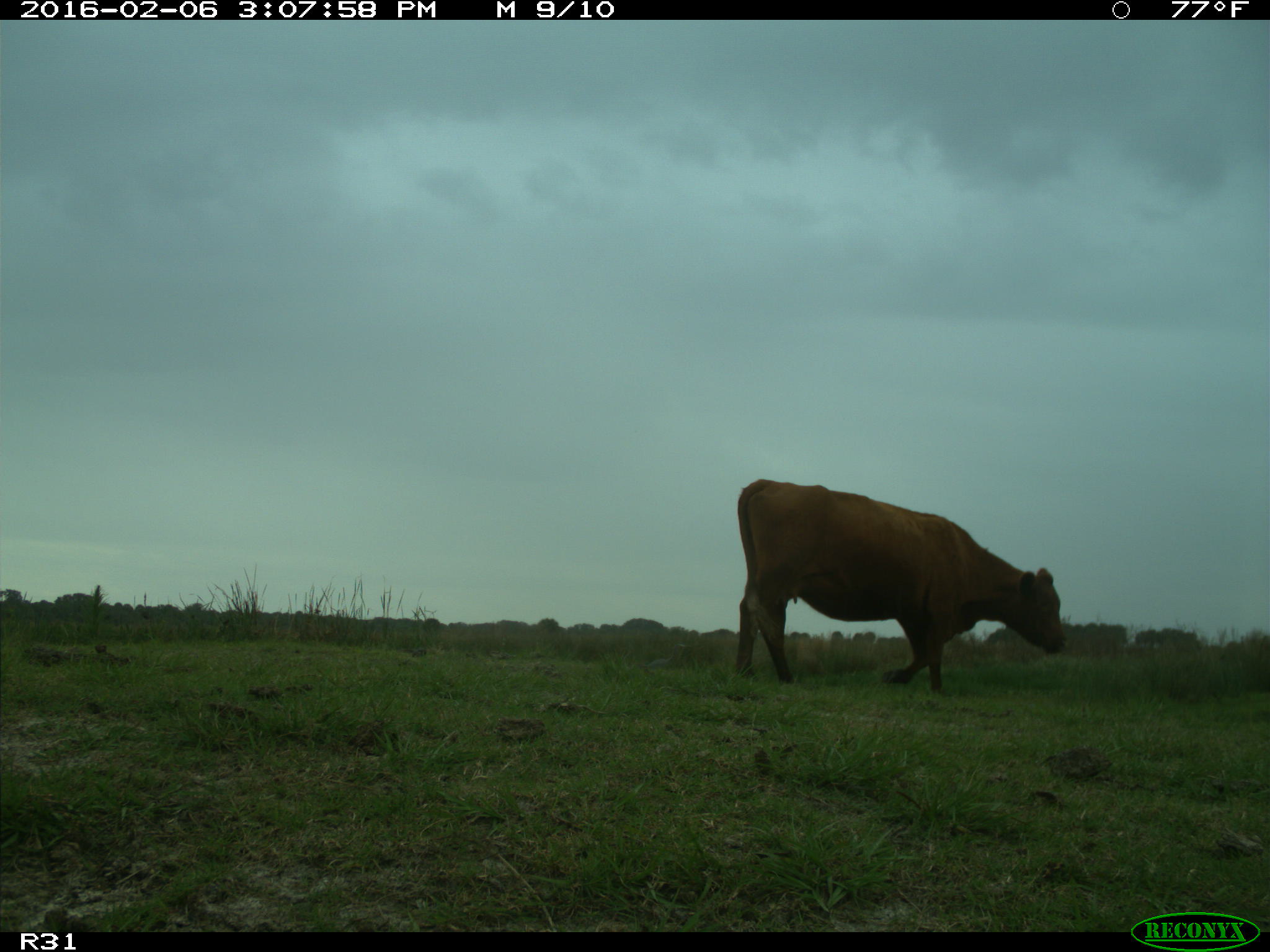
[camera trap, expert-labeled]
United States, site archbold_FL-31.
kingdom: Animalia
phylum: Chordata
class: Mammalia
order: Artiodactyla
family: Bovidae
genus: Bos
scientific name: Bos taurus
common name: domestic cow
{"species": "Bos taurus (domestic cow)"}